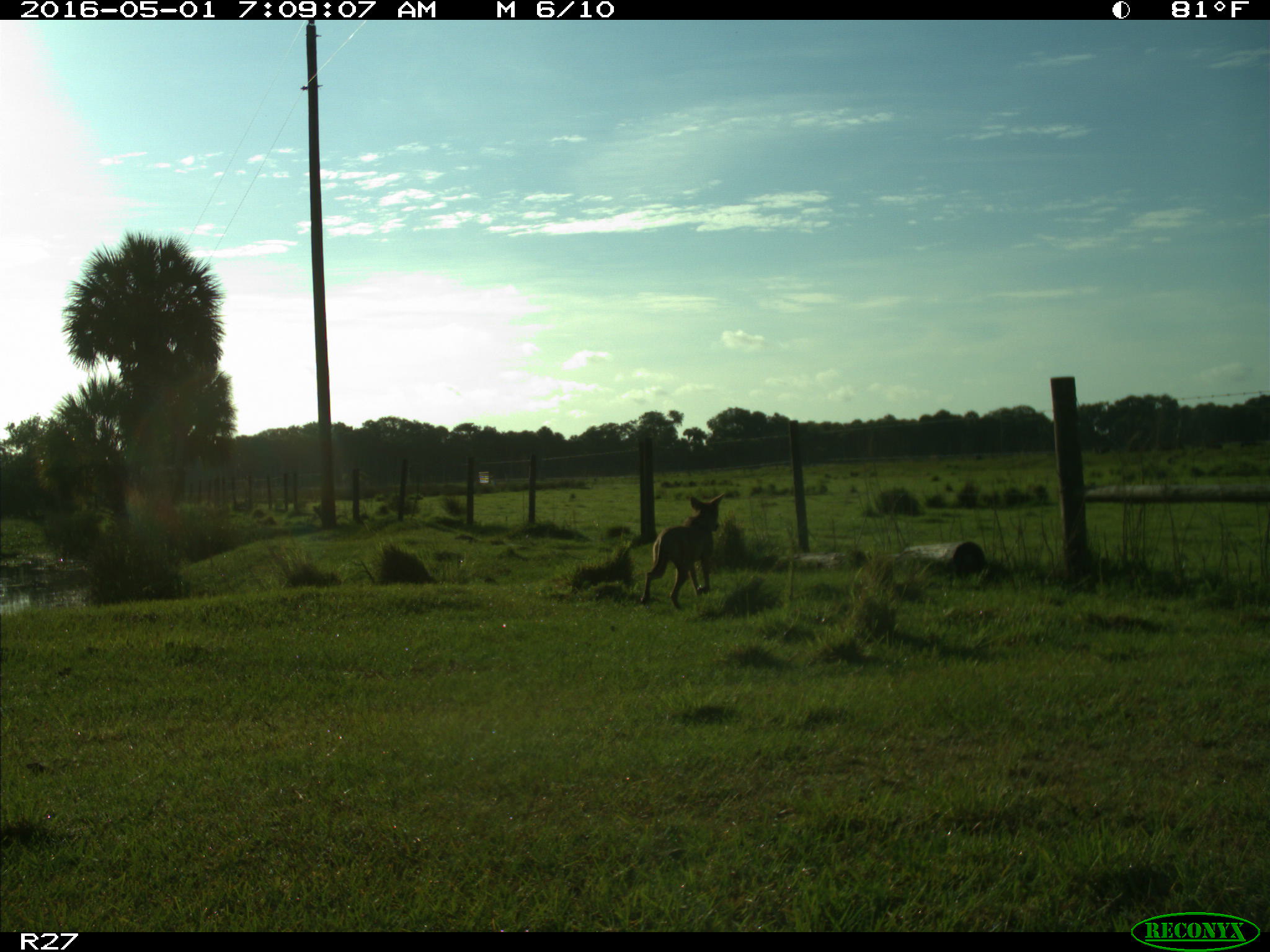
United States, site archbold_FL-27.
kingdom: Animalia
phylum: Chordata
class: Mammalia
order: Carnivora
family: Canidae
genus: Canis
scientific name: Canis latrans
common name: coyote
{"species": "Canis latrans (coyote)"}